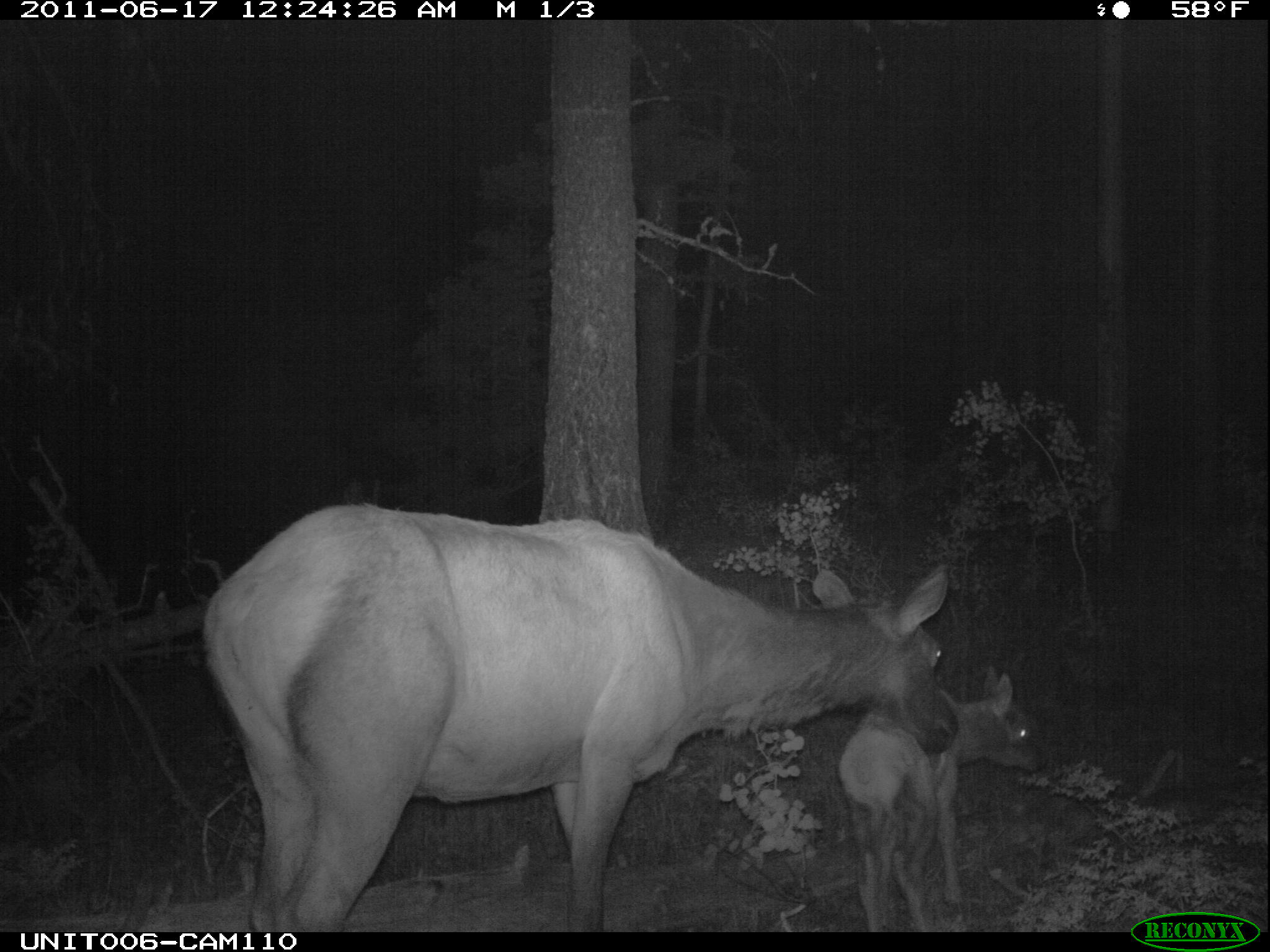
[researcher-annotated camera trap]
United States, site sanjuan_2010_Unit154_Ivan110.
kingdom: Animalia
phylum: Chordata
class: Mammalia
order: Artiodactyla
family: Cervidae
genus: Cervus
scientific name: Cervus elaphus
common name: red deer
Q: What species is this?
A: Cervus elaphus (red deer).